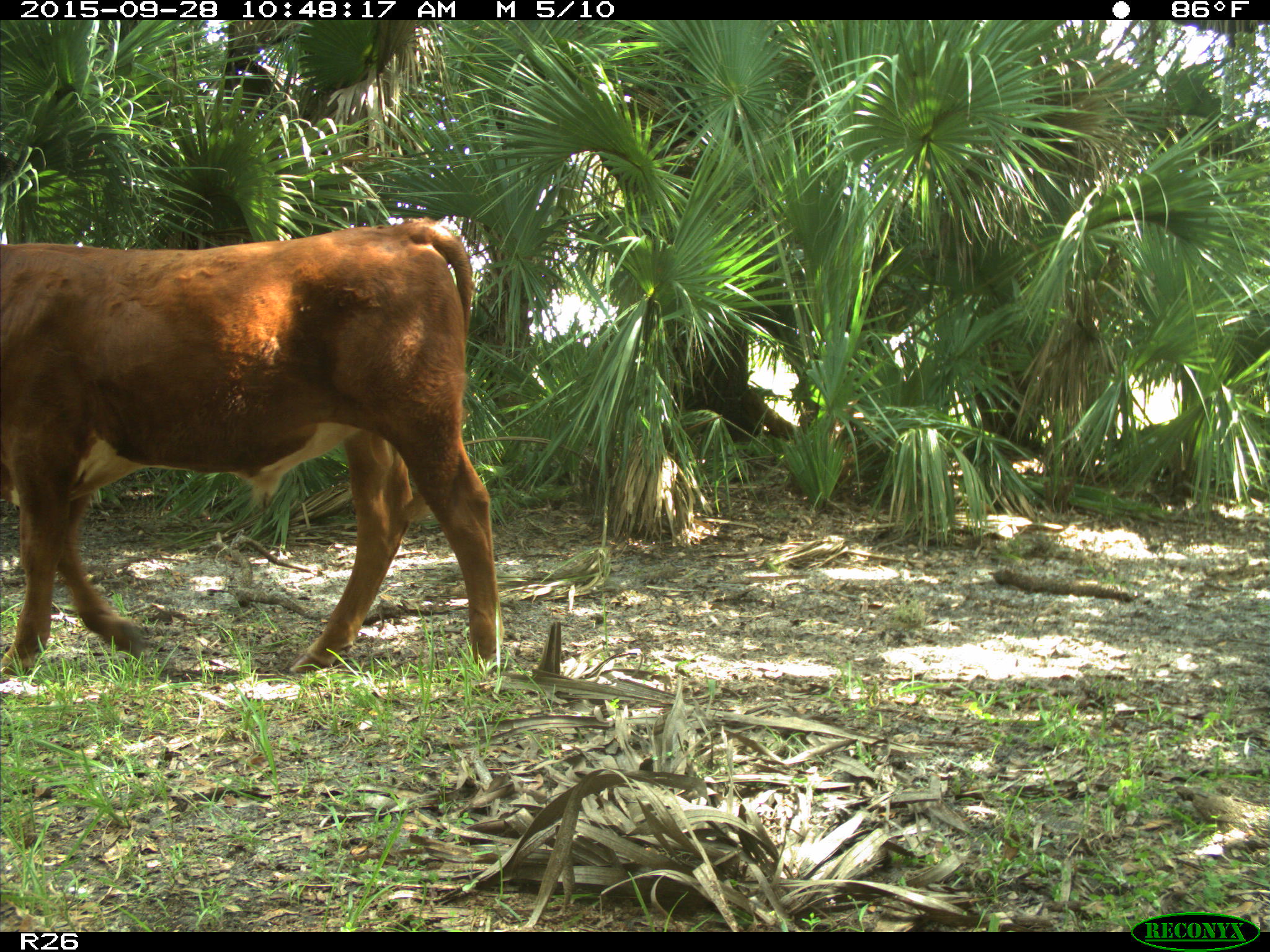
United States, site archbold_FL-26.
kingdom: Animalia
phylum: Chordata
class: Mammalia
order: Artiodactyla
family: Bovidae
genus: Bos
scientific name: Bos taurus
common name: domestic cow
Bos taurus (domestic cow).